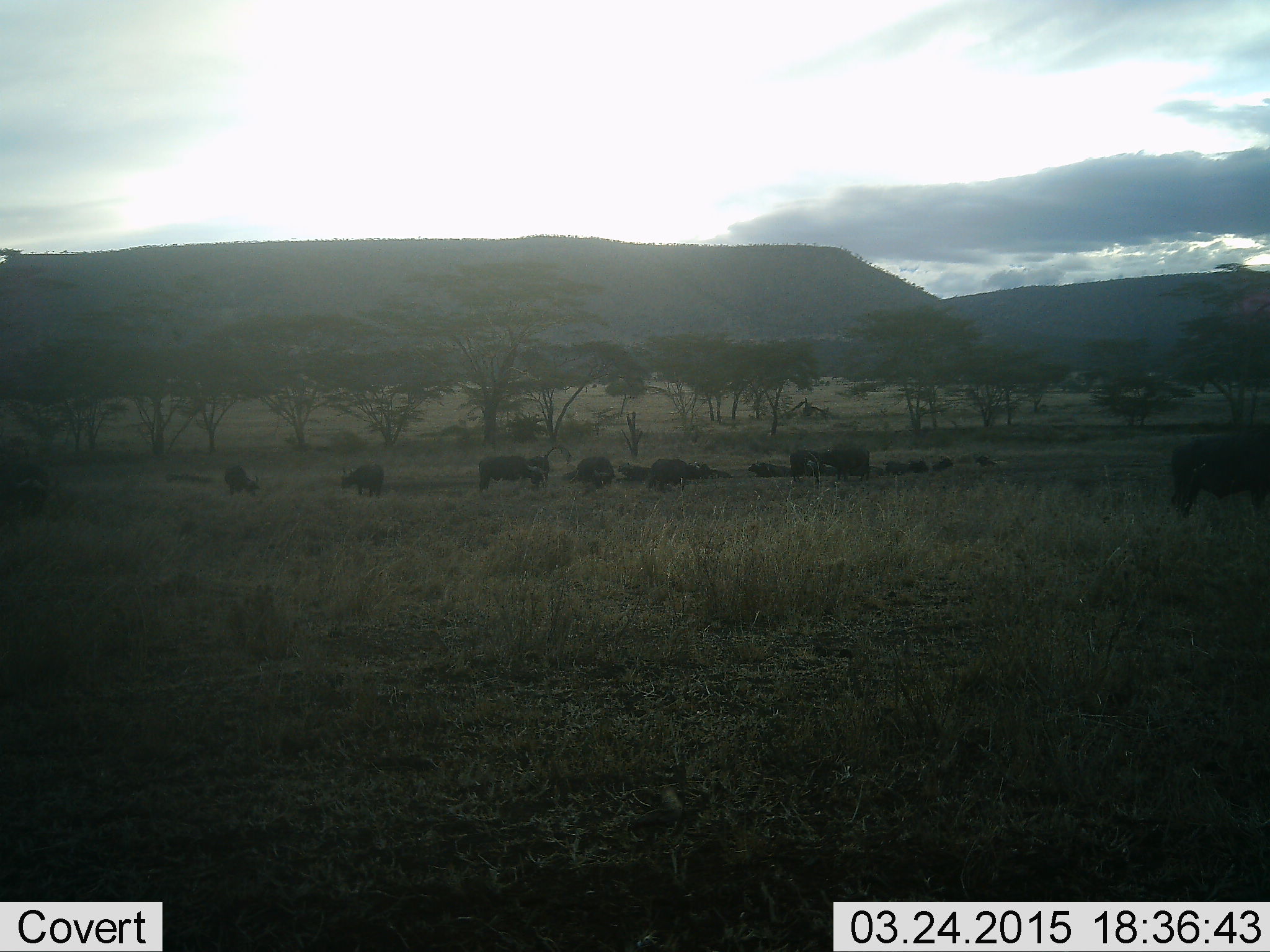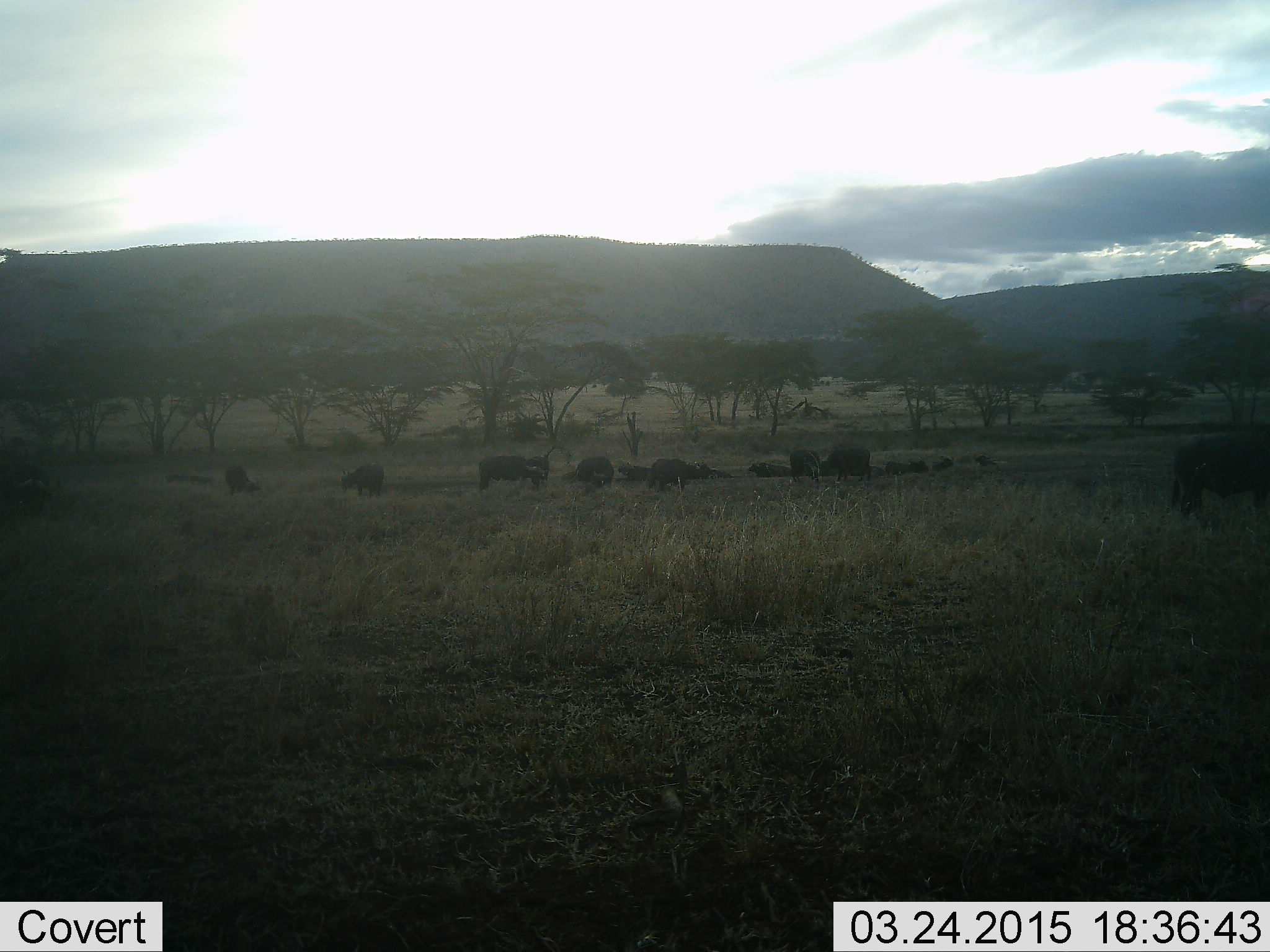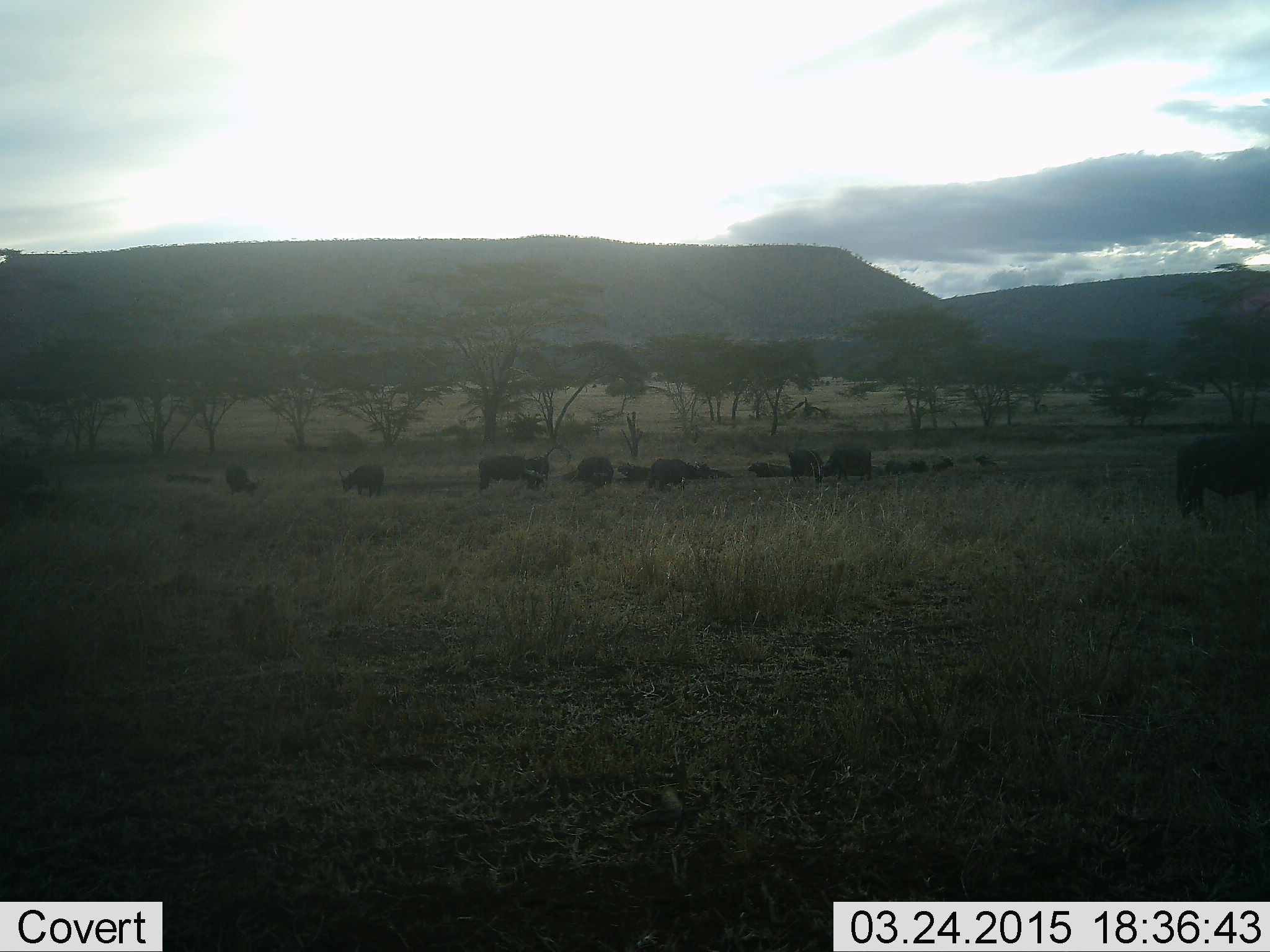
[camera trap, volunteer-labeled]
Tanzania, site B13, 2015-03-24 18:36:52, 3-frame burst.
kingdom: Animalia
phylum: Chordata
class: Mammalia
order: Artiodactyla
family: Bovidae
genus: Syncerus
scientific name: Syncerus caffer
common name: cape buffalo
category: buffalo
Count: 11-50.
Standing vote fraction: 89%.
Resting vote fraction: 78%.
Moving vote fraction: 0%.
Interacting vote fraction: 0%.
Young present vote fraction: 11%.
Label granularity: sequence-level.